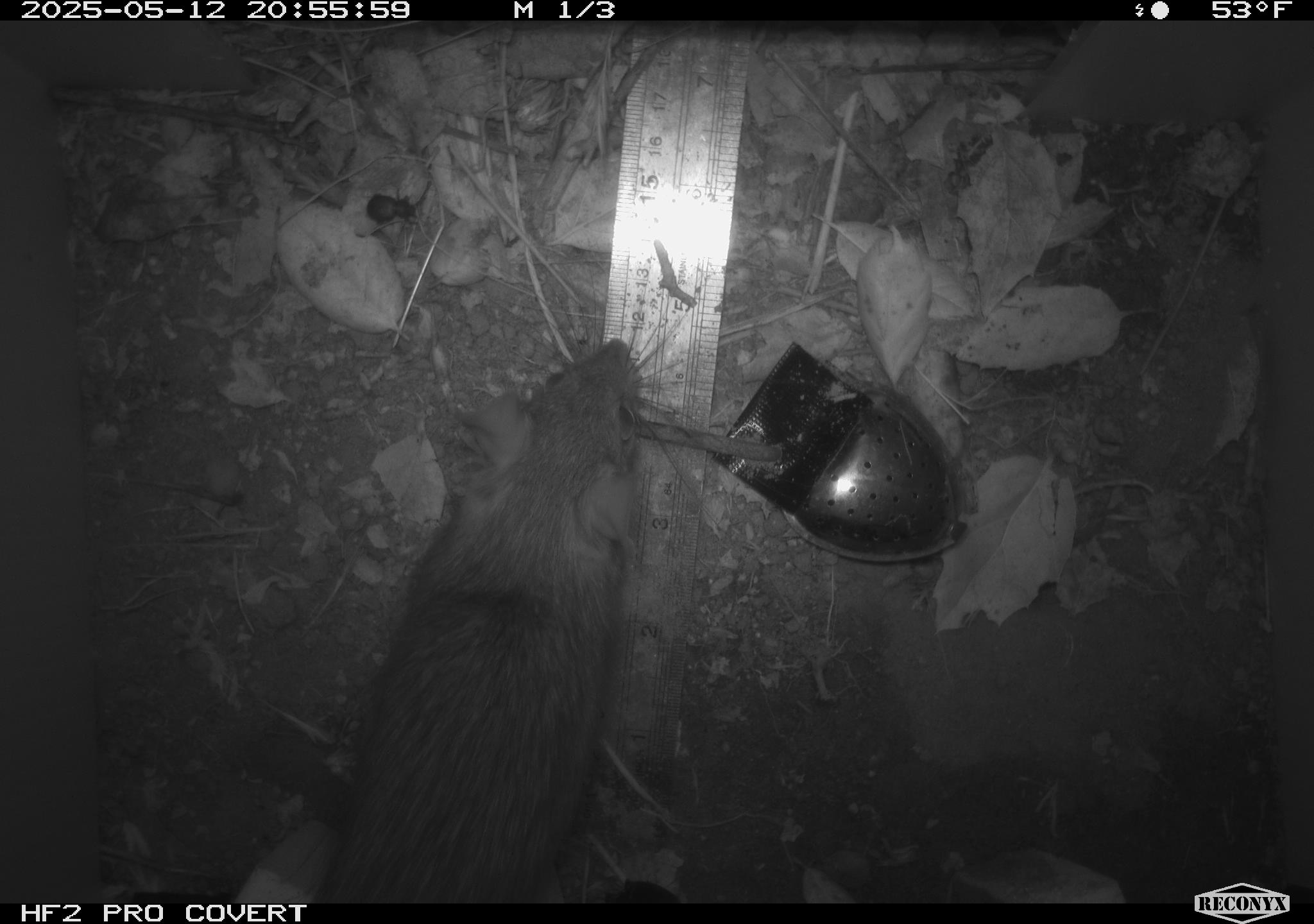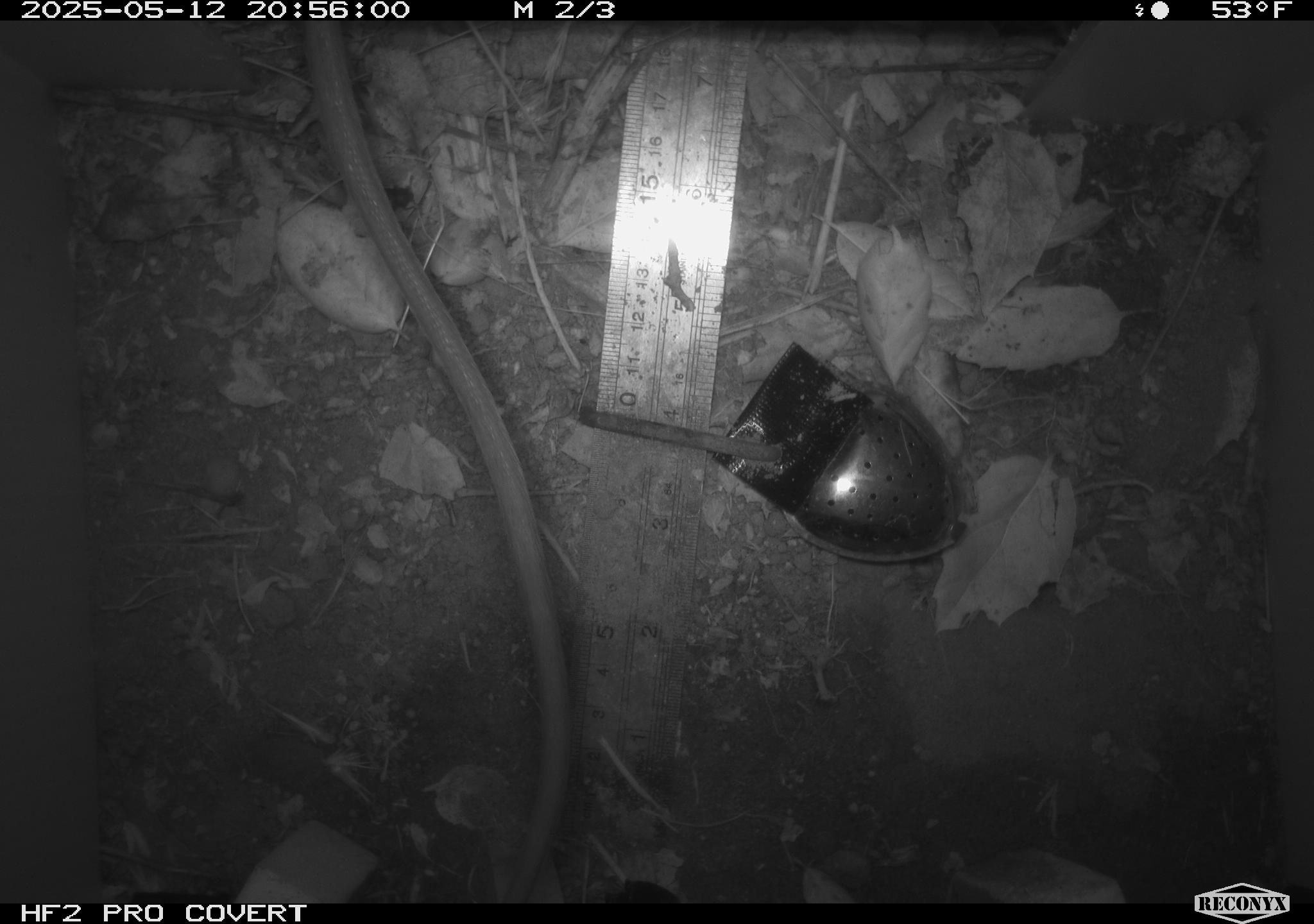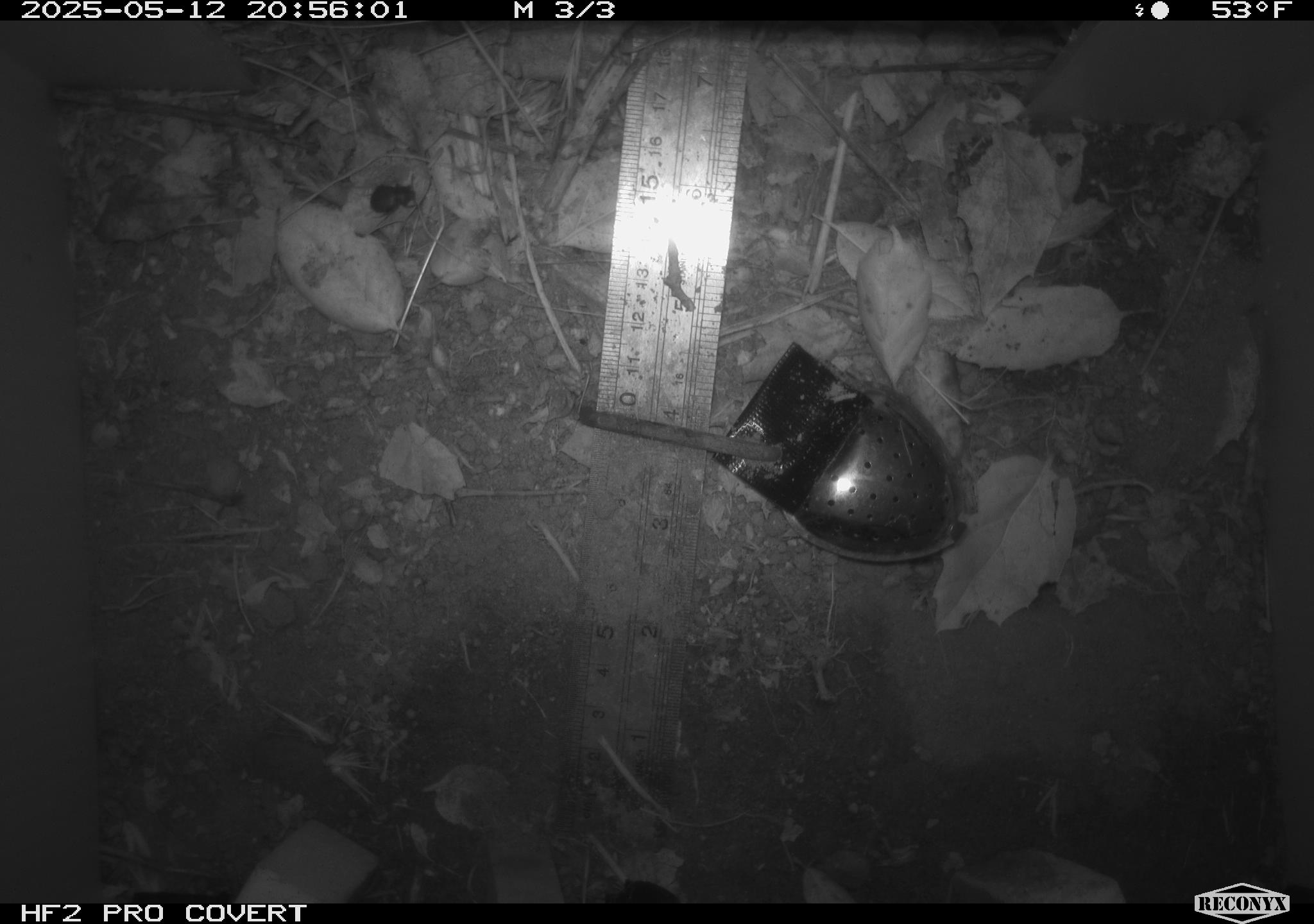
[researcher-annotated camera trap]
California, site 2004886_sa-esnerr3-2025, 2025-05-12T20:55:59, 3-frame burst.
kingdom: Animalia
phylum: Chordata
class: Mammalia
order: Rodentia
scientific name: Rodentia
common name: rodent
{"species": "rodent (Rodentia)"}